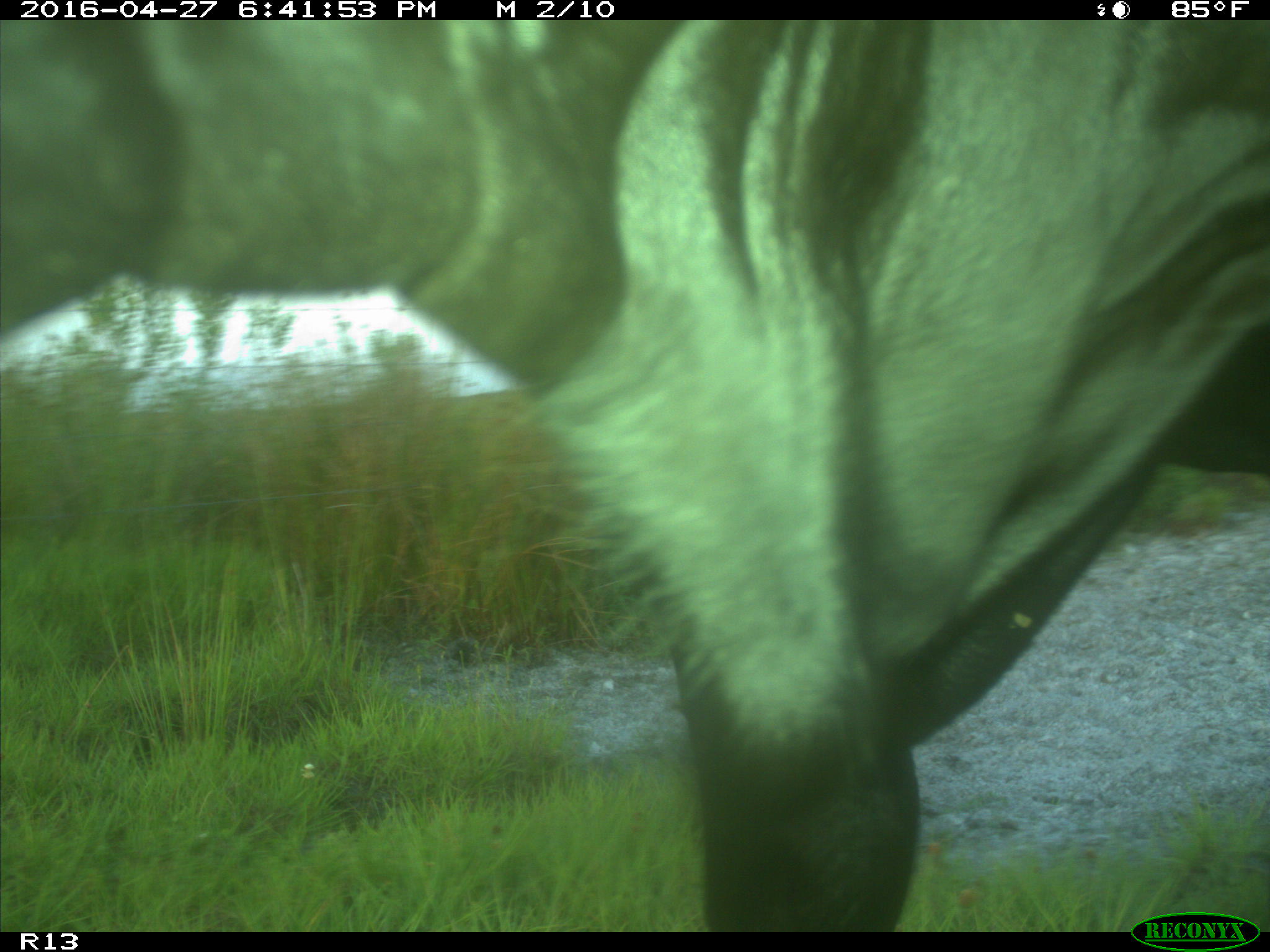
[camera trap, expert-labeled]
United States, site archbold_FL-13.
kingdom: Animalia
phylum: Chordata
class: Mammalia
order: Artiodactyla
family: Bovidae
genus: Bos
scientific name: Bos taurus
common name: domestic cow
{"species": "Bos taurus (domestic cow)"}